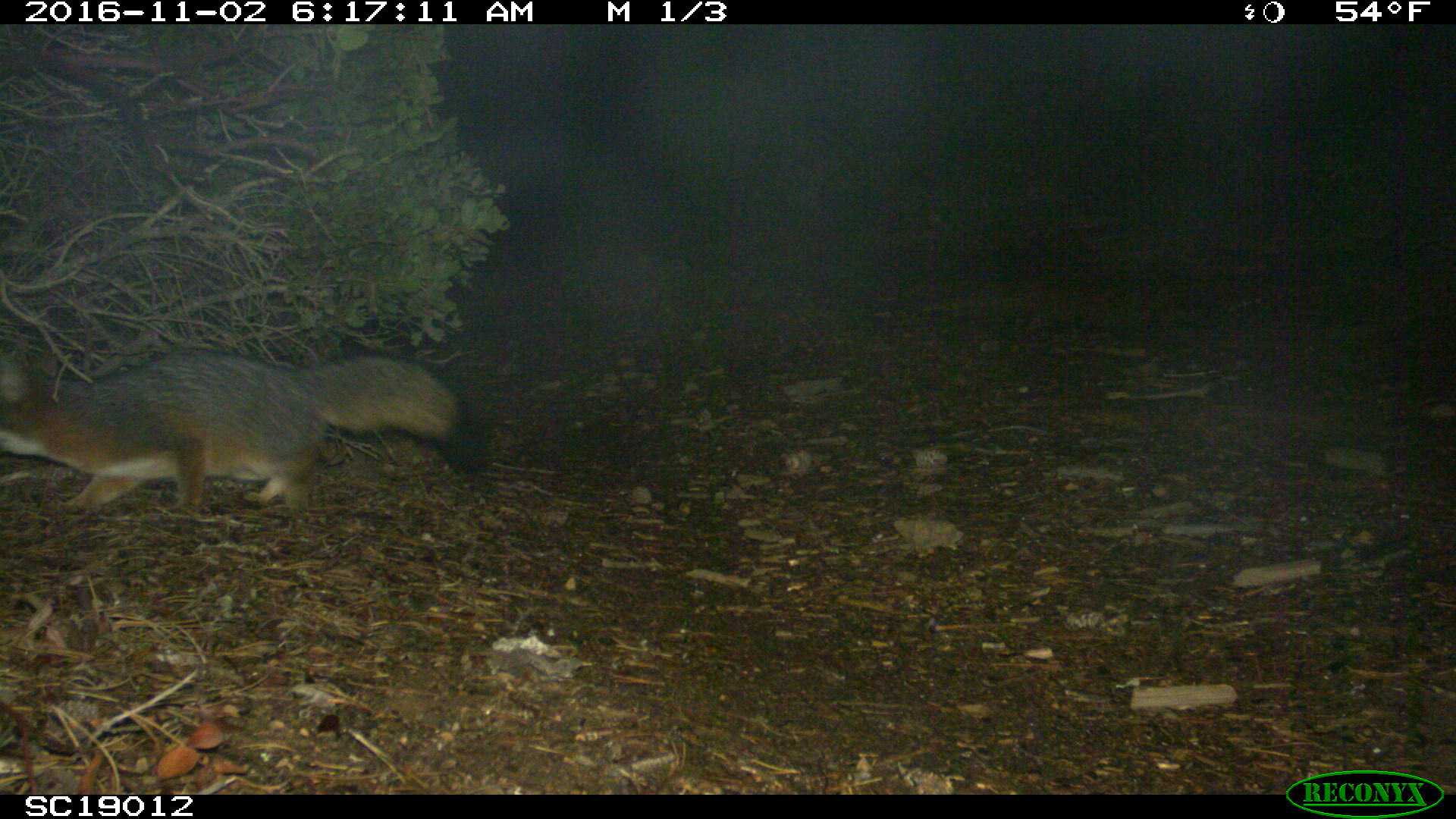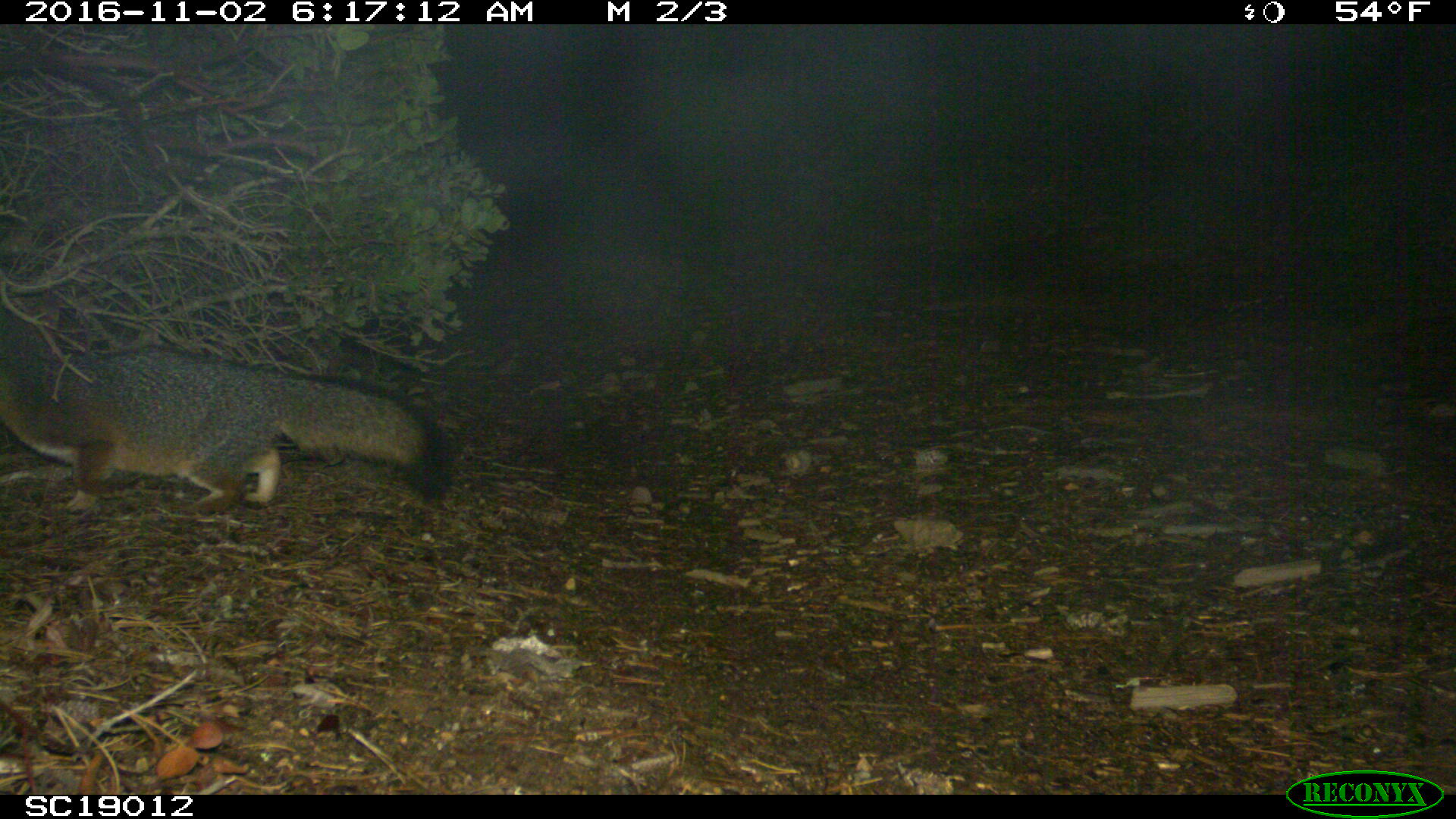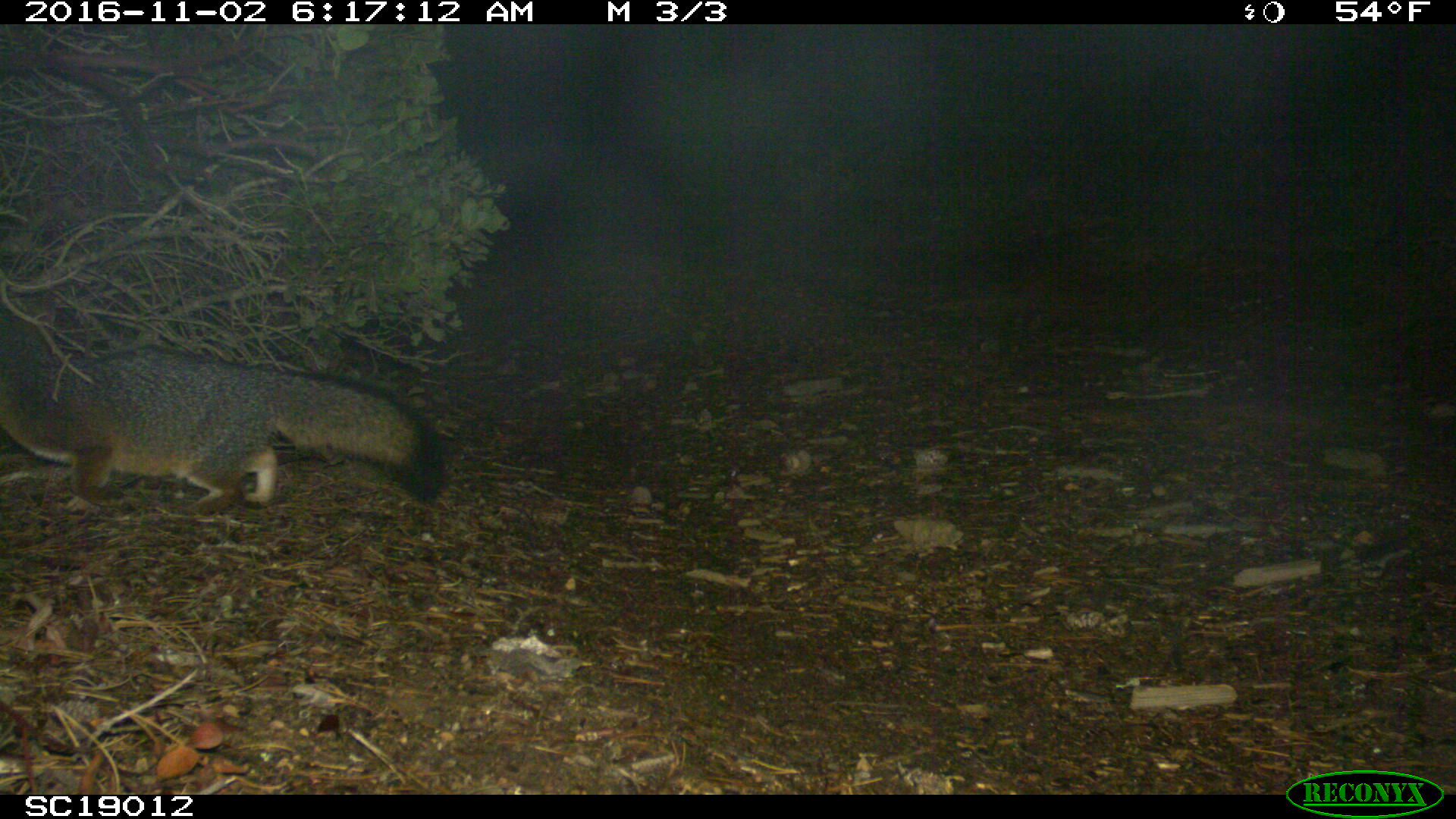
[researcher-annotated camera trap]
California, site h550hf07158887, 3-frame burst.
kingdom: Animalia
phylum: Chordata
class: Mammalia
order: Carnivora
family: Canidae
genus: Urocyon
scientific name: Urocyon littoralis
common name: island fox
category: fox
Fox (island fox) (Urocyon littoralis).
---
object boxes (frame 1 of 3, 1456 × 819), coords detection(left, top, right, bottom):
fox: detection(0, 347, 485, 522)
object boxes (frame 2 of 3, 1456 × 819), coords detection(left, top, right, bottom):
fox: detection(0, 297, 453, 516)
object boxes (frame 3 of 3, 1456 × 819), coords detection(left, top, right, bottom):
fox: detection(0, 306, 446, 514)